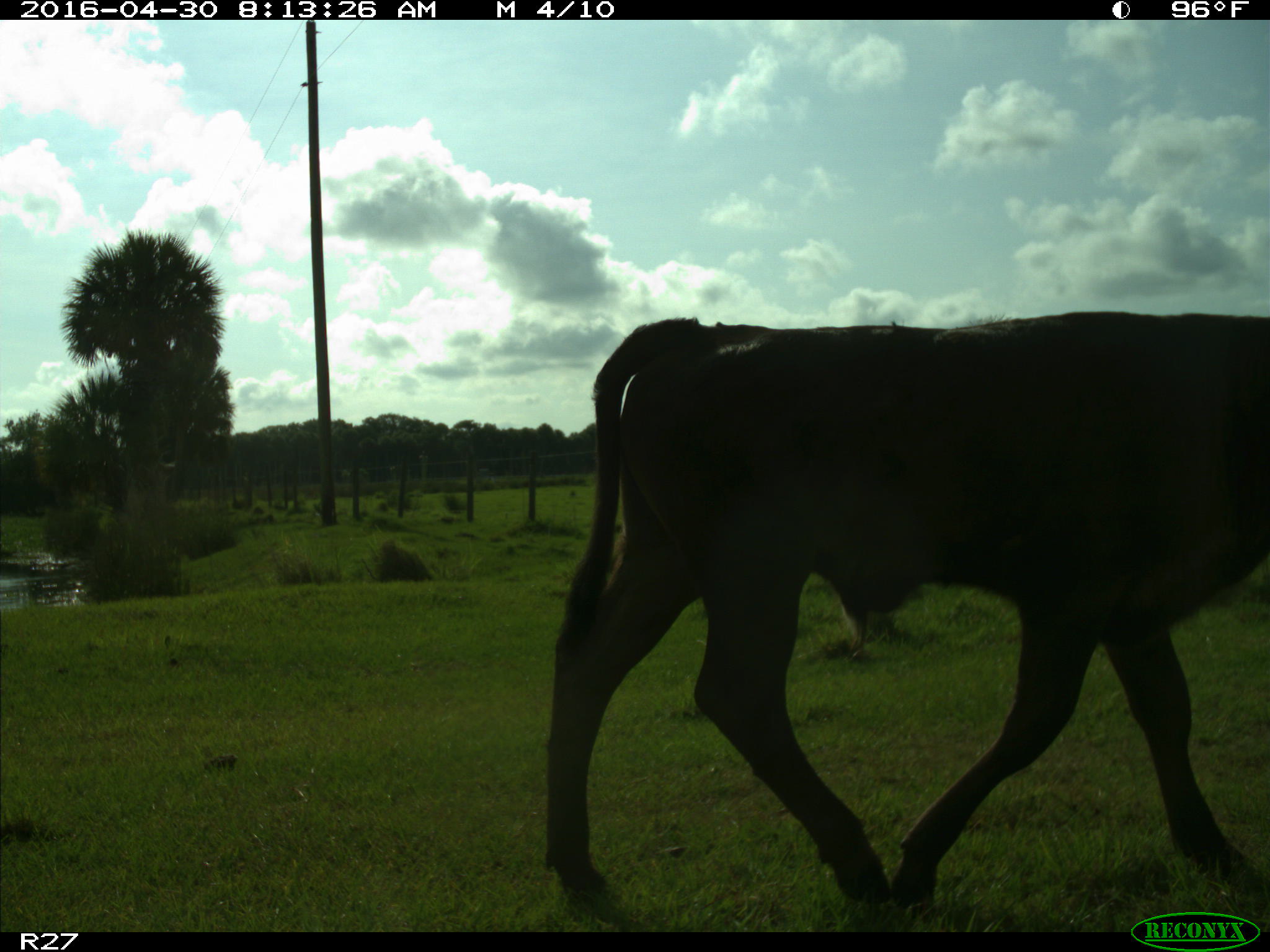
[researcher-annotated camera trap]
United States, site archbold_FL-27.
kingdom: Animalia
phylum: Chordata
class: Mammalia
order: Artiodactyla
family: Bovidae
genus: Bos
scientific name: Bos taurus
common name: domestic cow